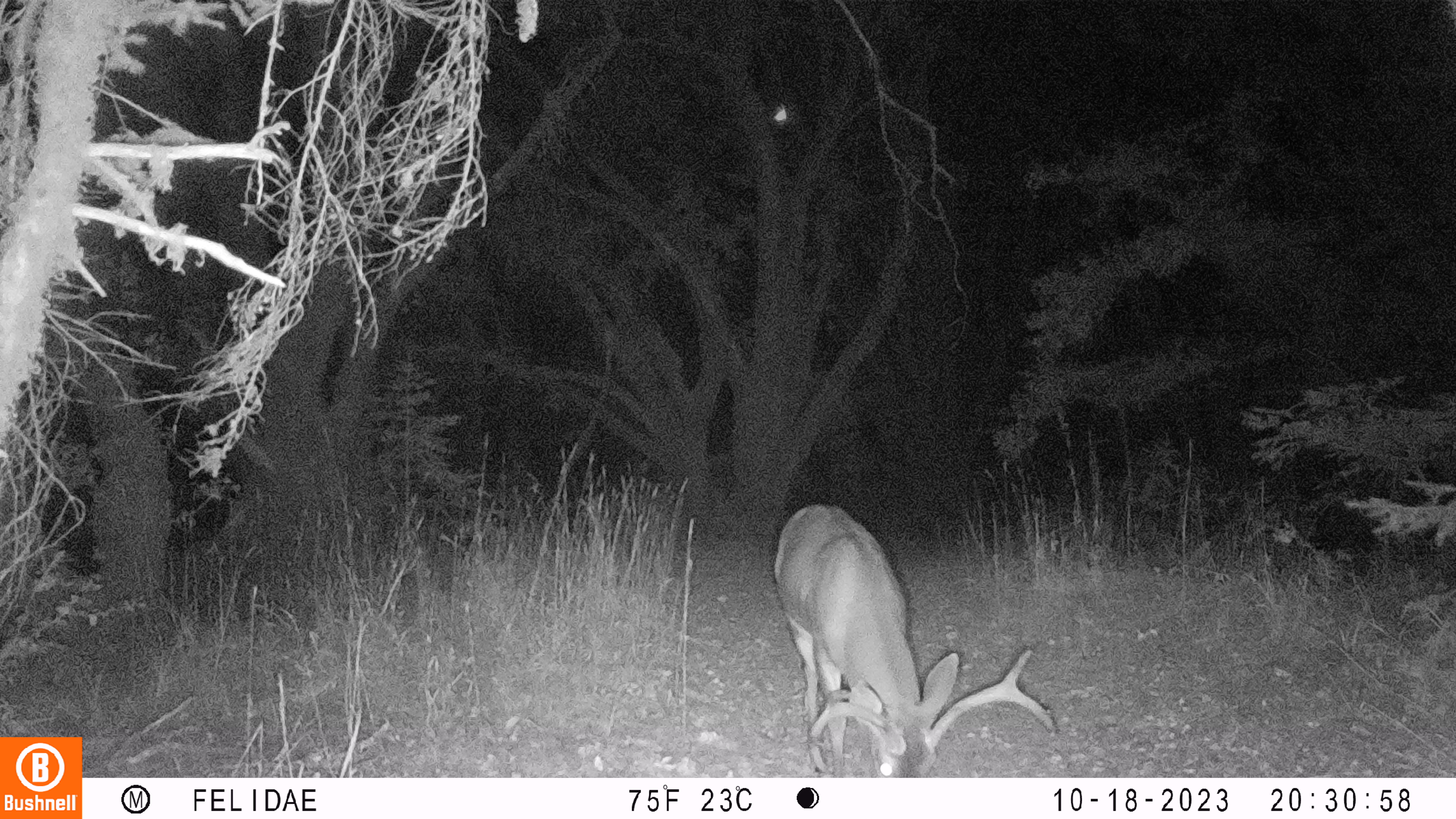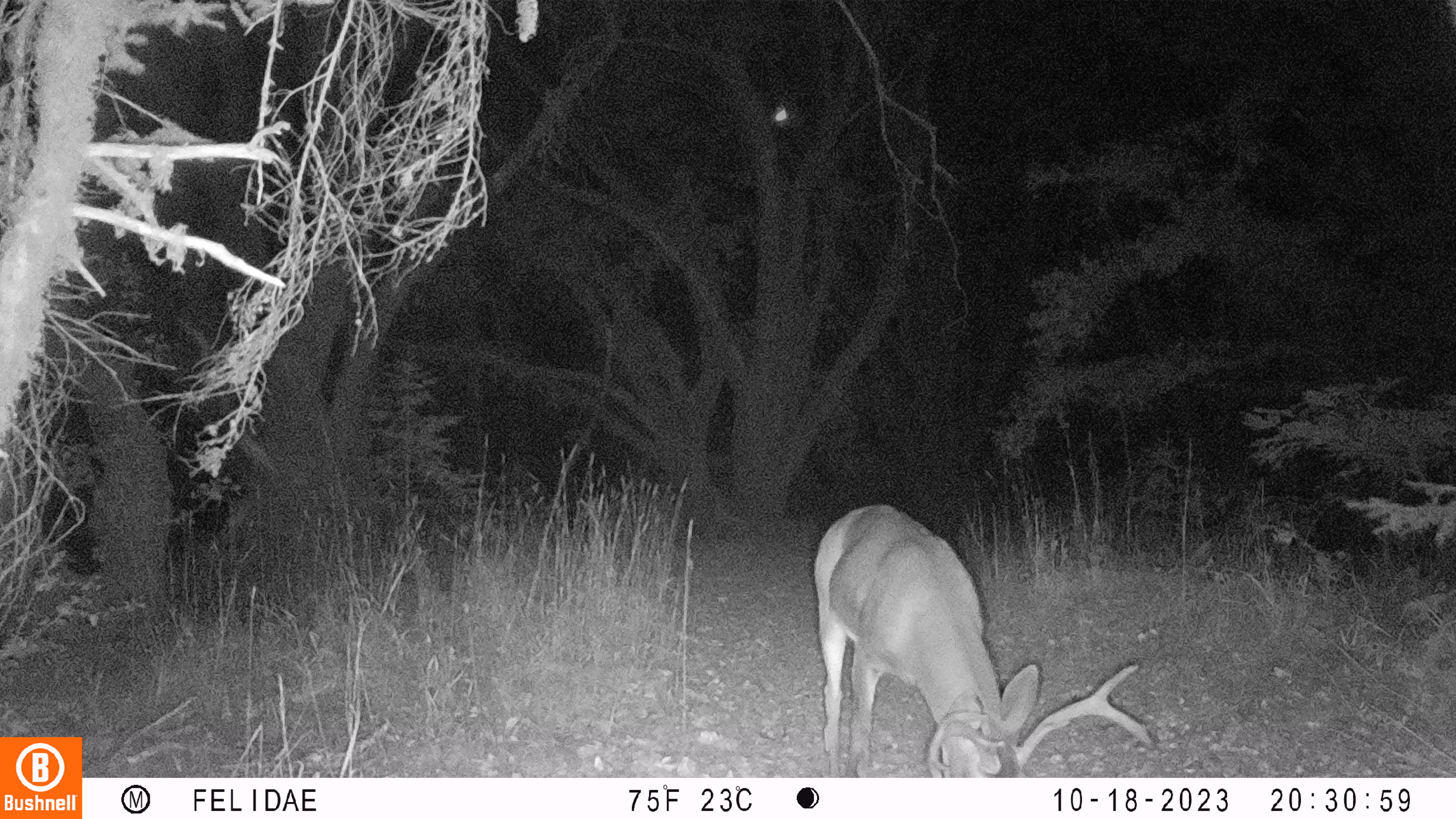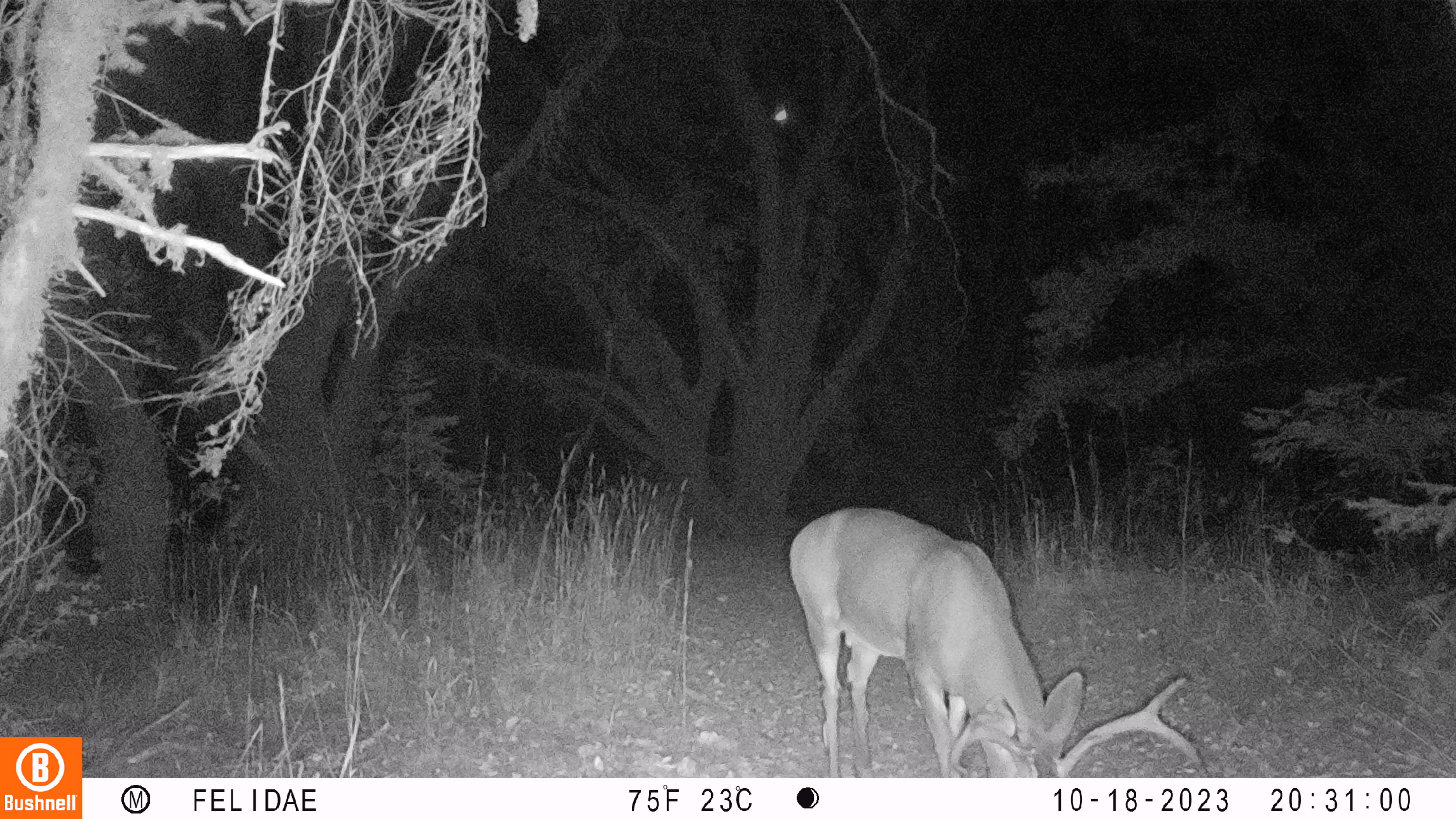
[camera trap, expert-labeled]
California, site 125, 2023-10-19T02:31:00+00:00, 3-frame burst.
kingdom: Animalia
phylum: Chordata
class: Mammalia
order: Artiodactyla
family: Cervidae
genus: Odocoileus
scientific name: Odocoileus hemionus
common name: mule deer